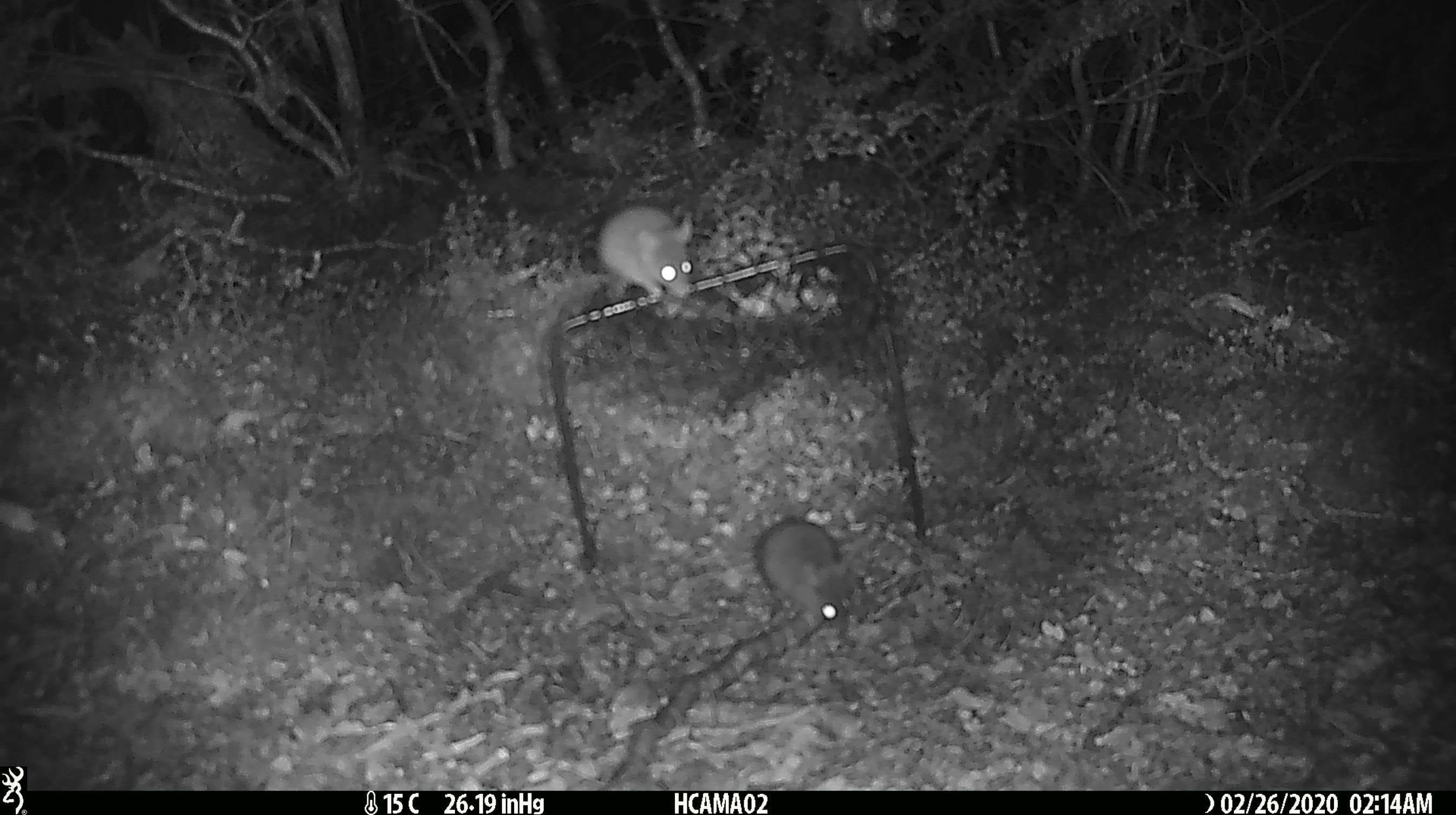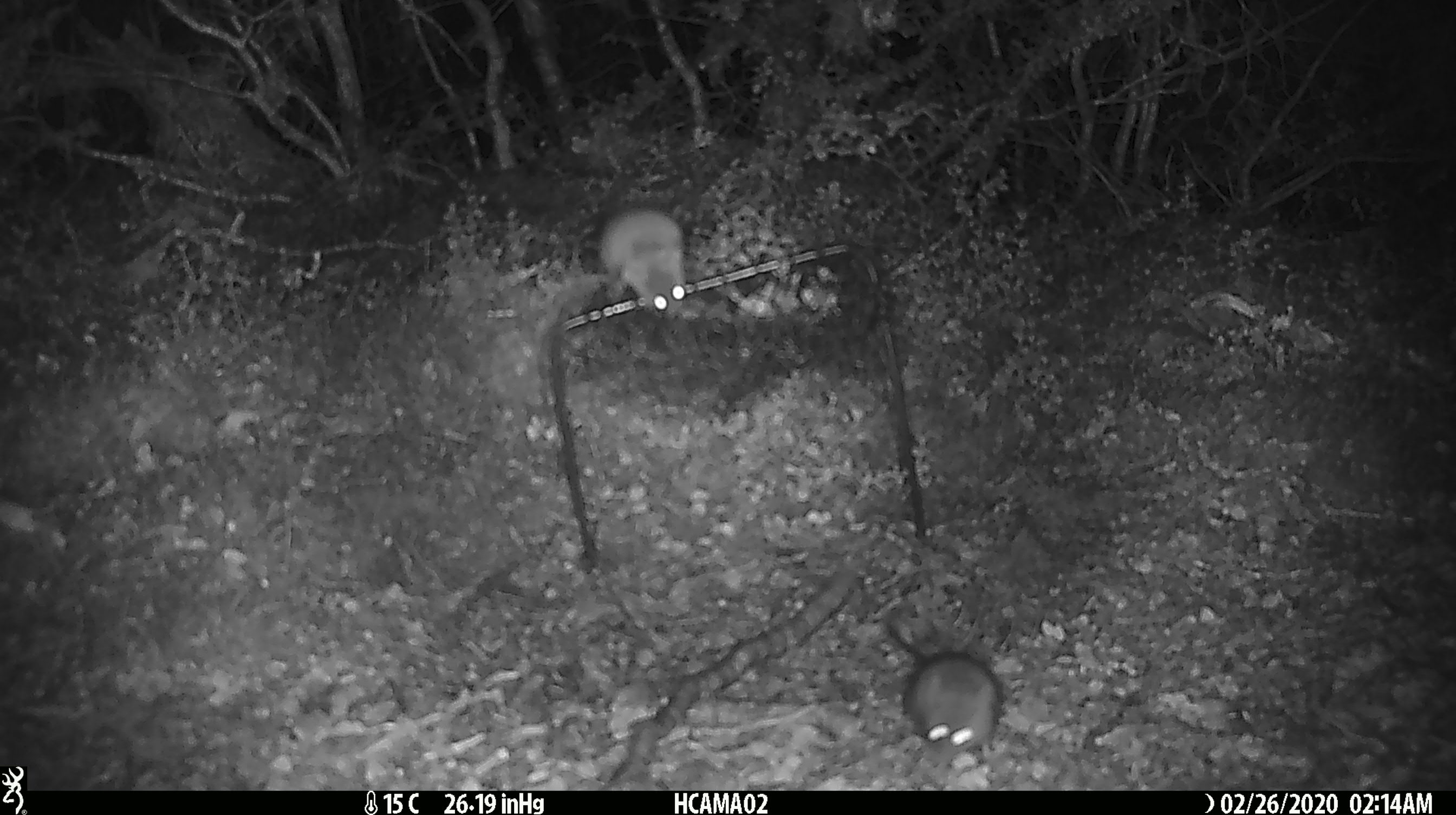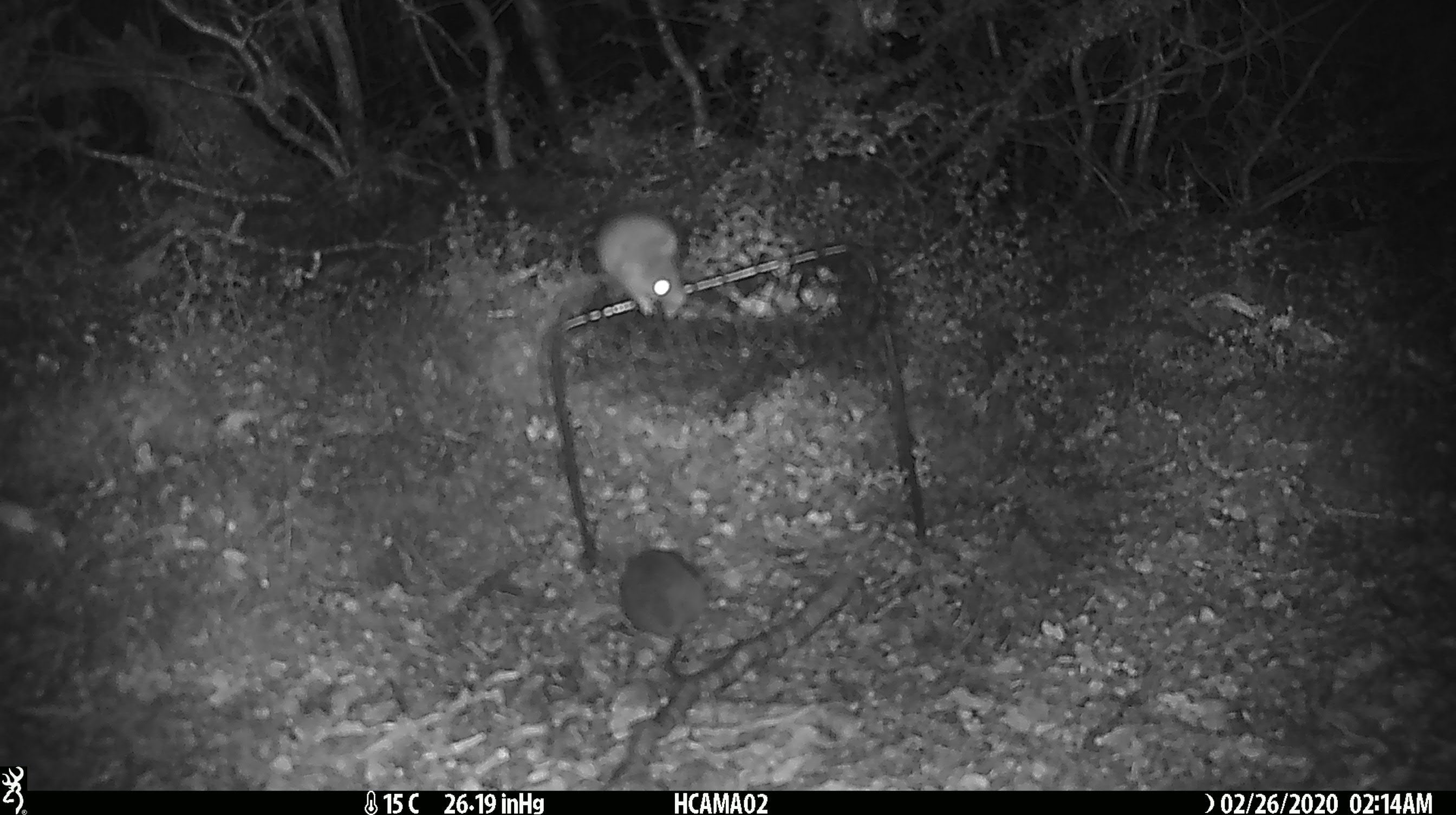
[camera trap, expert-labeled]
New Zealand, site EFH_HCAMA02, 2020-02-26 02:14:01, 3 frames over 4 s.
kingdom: Animalia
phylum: Chordata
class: Mammalia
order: Rodentia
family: Muridae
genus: Mus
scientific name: Mus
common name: mouse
Mouse (Mus).